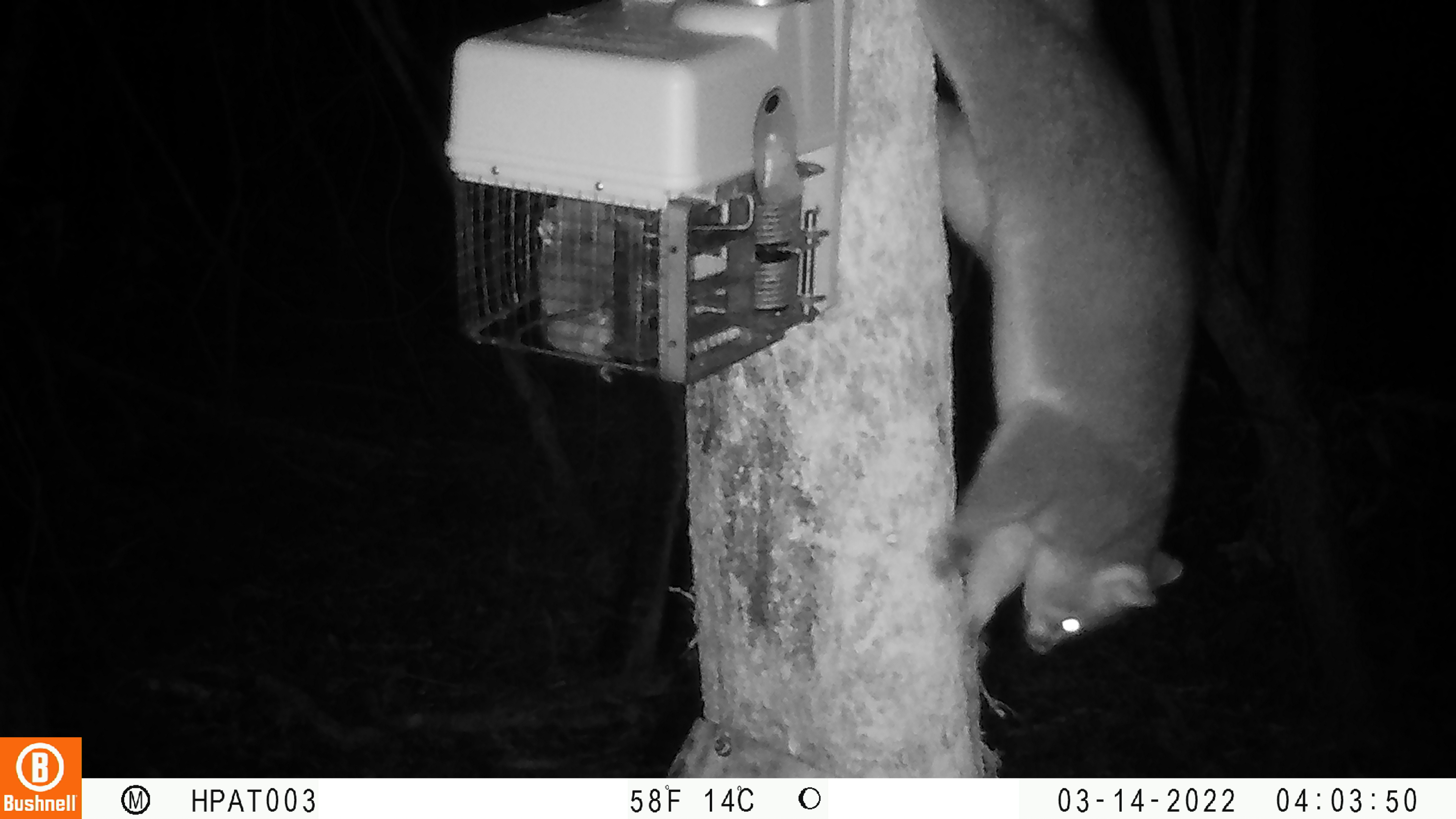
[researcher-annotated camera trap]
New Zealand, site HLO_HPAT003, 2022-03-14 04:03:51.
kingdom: Animalia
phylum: Chordata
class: Mammalia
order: Diprotodontia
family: Phalangeridae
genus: Trichosurus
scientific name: Trichosurus vulpecula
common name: common brushtail possum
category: possum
Possum (common brushtail possum) (Trichosurus vulpecula).